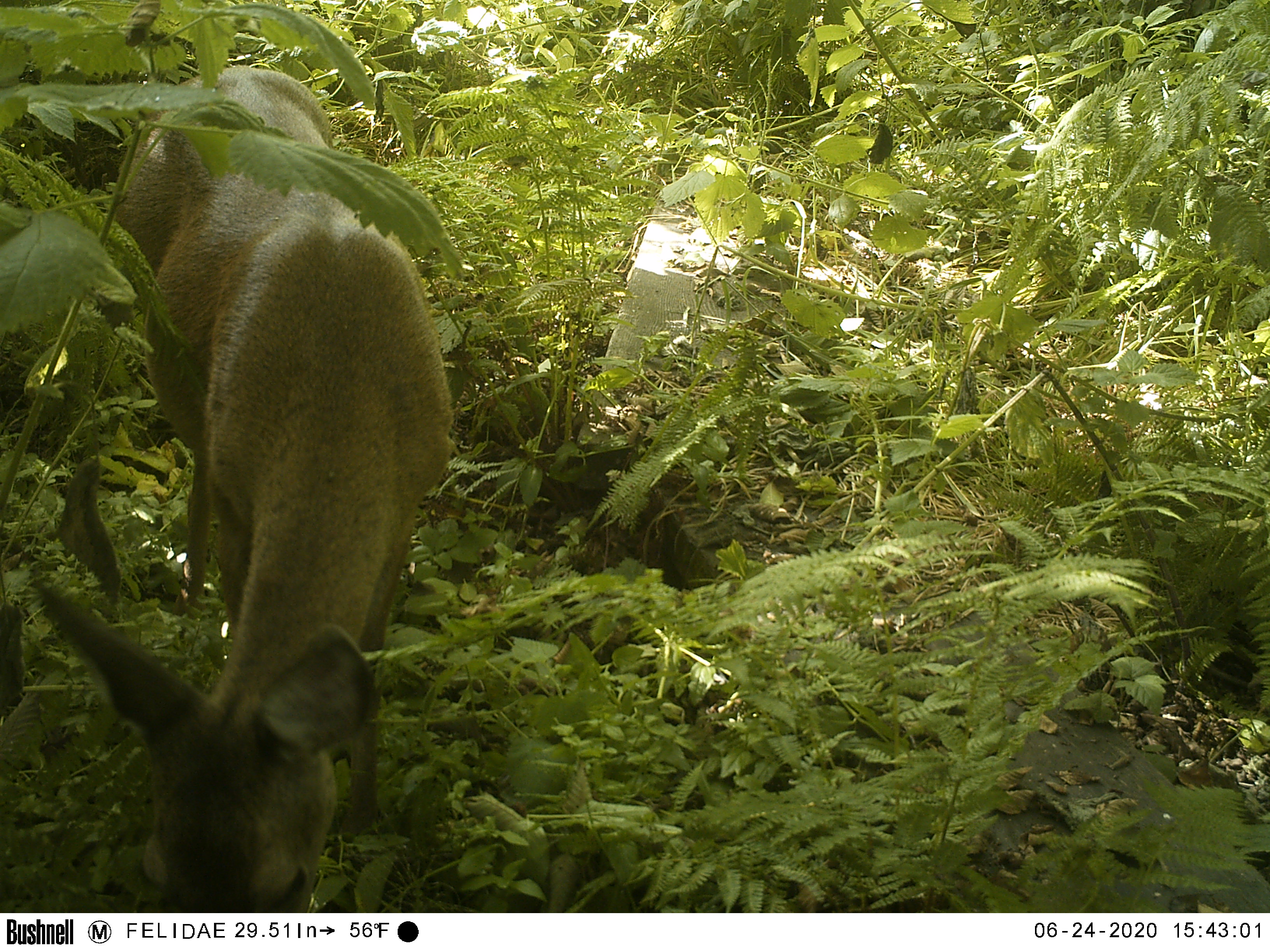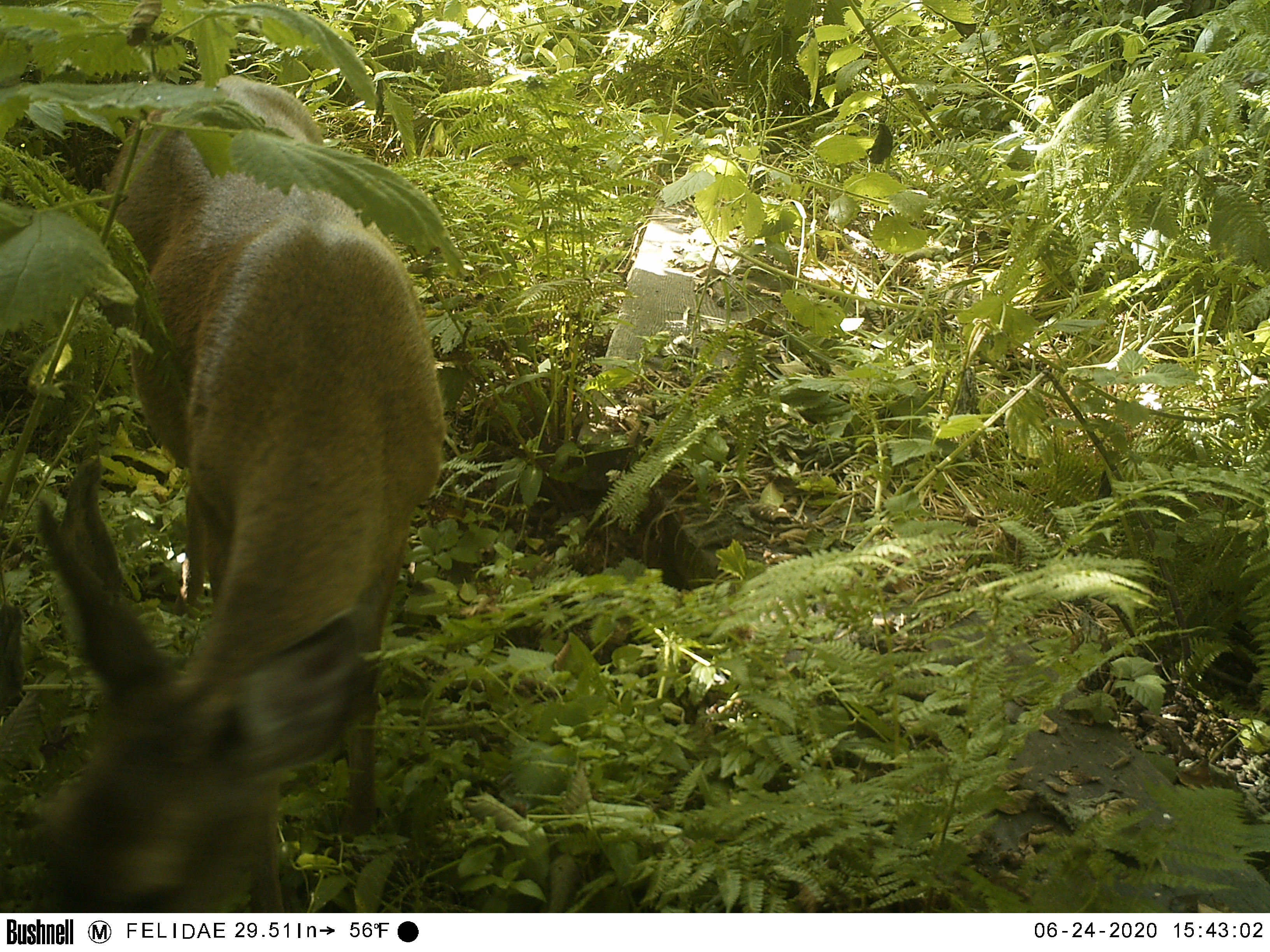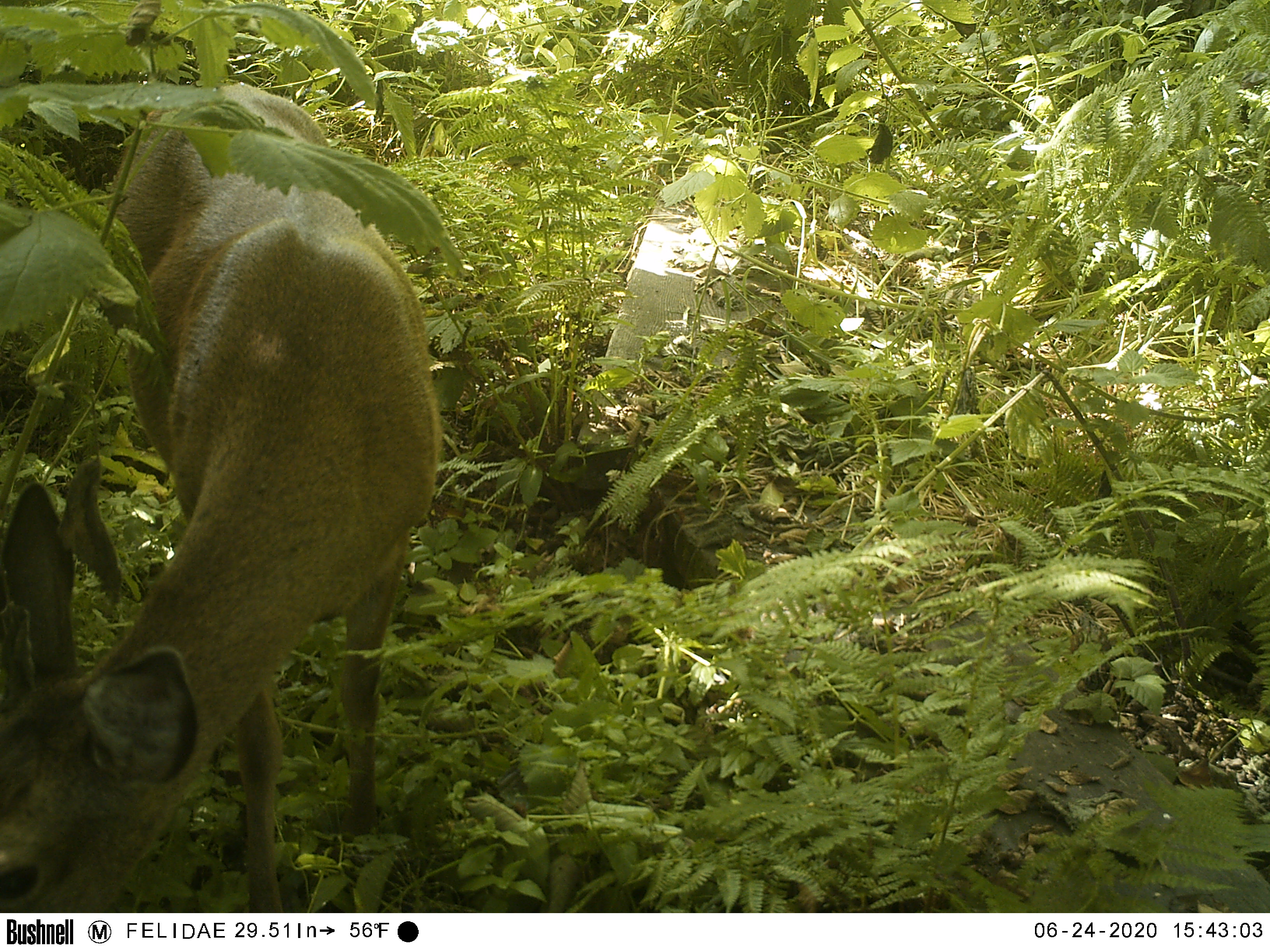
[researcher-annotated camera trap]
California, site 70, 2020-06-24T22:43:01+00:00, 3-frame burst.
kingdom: Animalia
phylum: Chordata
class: Mammalia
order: Artiodactyla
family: Cervidae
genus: Odocoileus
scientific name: Odocoileus hemionus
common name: mule deer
Mule deer (Odocoileus hemionus).